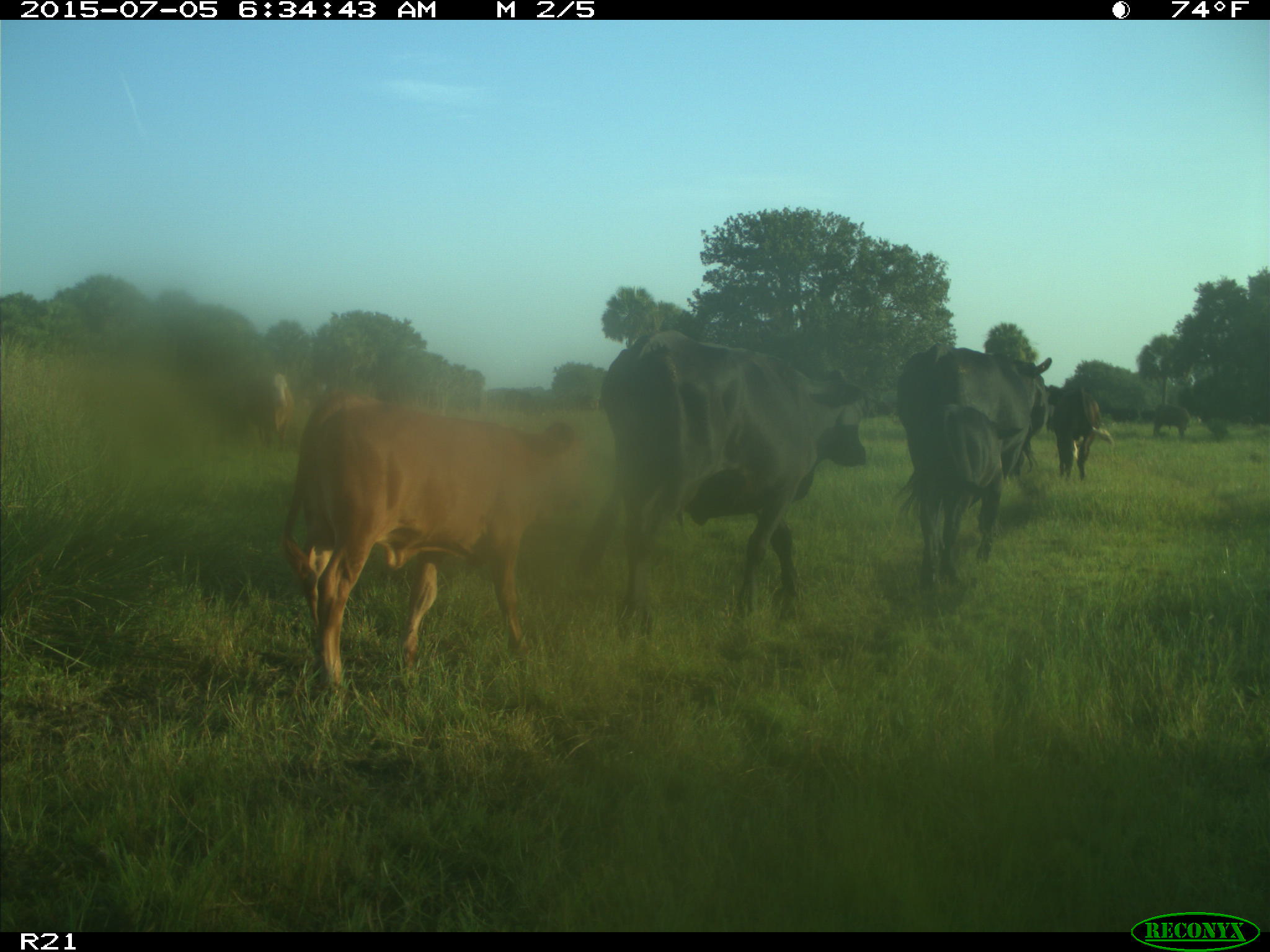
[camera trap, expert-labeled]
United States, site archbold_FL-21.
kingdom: Animalia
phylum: Chordata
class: Mammalia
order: Artiodactyla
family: Bovidae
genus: Bos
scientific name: Bos taurus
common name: domestic cow